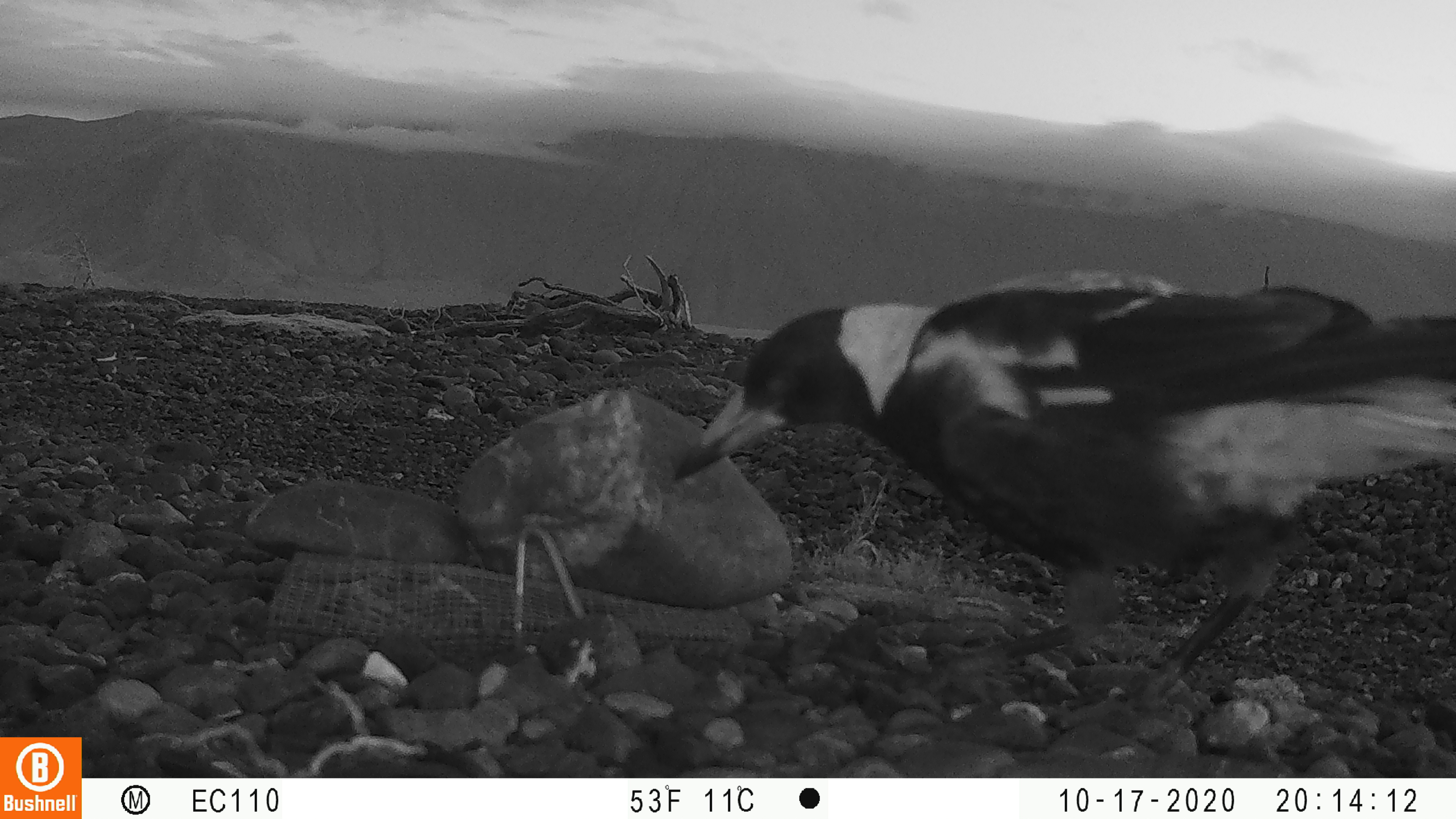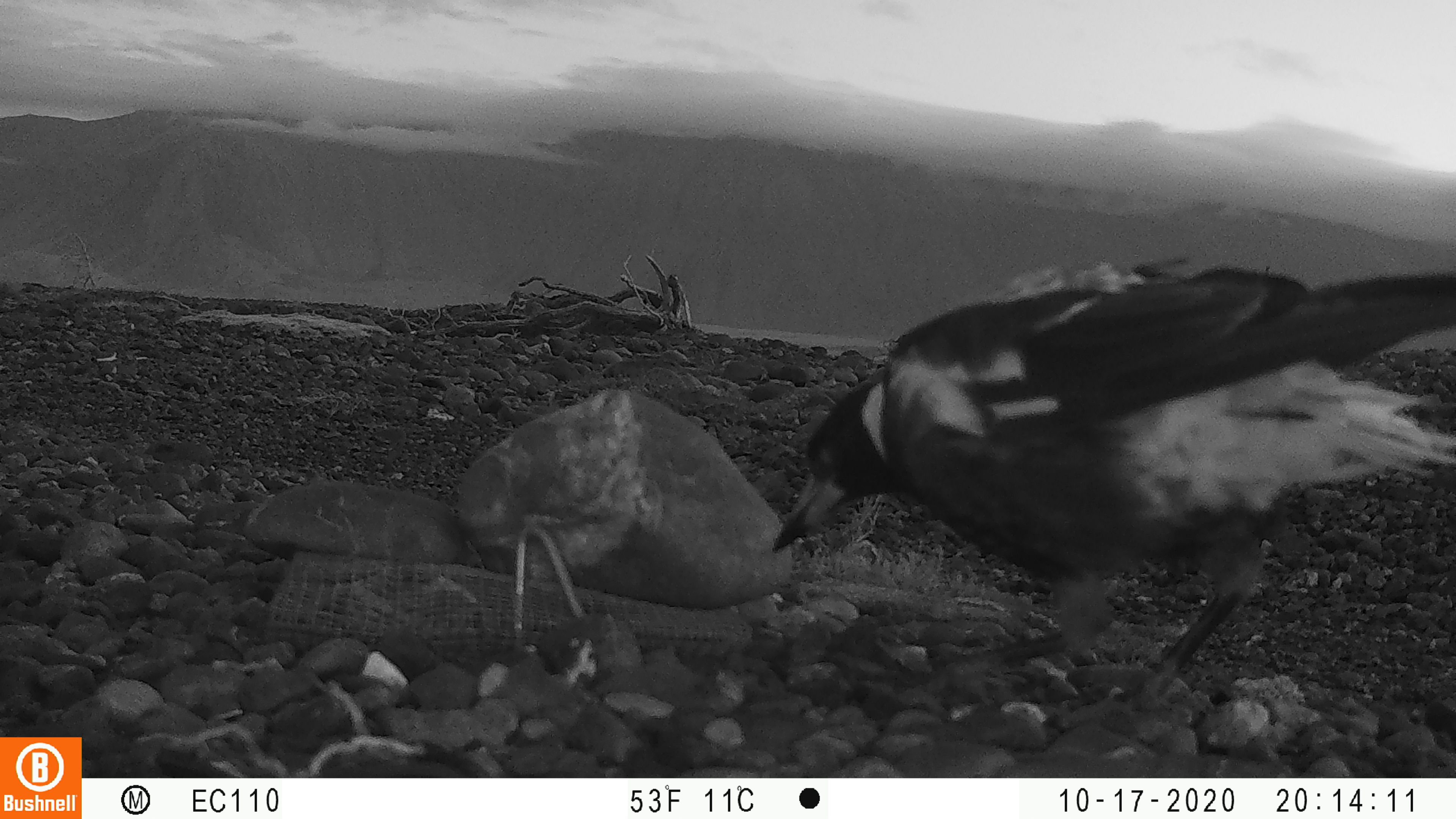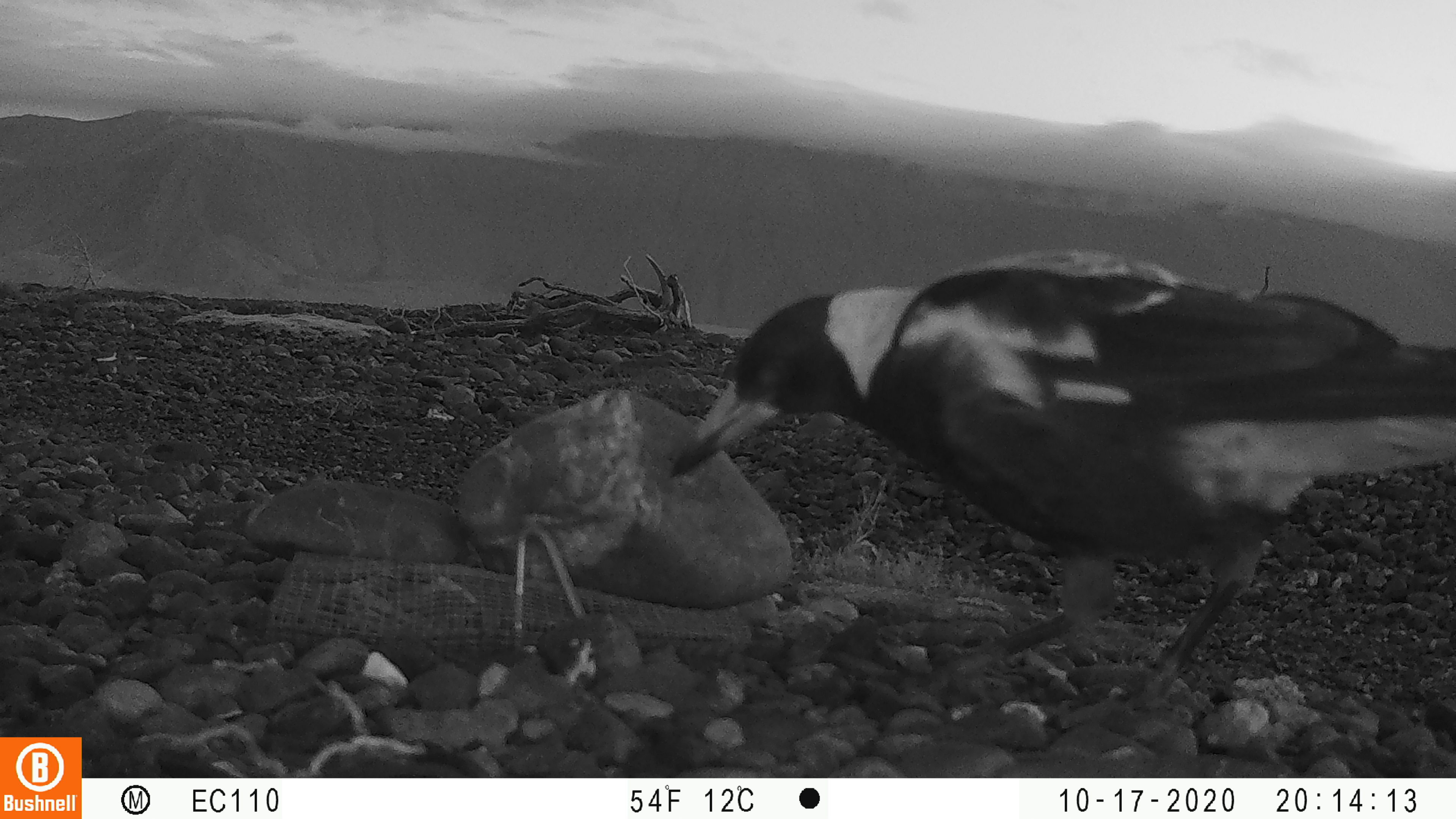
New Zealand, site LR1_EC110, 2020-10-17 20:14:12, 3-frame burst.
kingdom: Animalia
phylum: Chordata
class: Aves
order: Passeriformes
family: Artamidae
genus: Gymnorhina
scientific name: Gymnorhina tibicen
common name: australian magpie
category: magpie